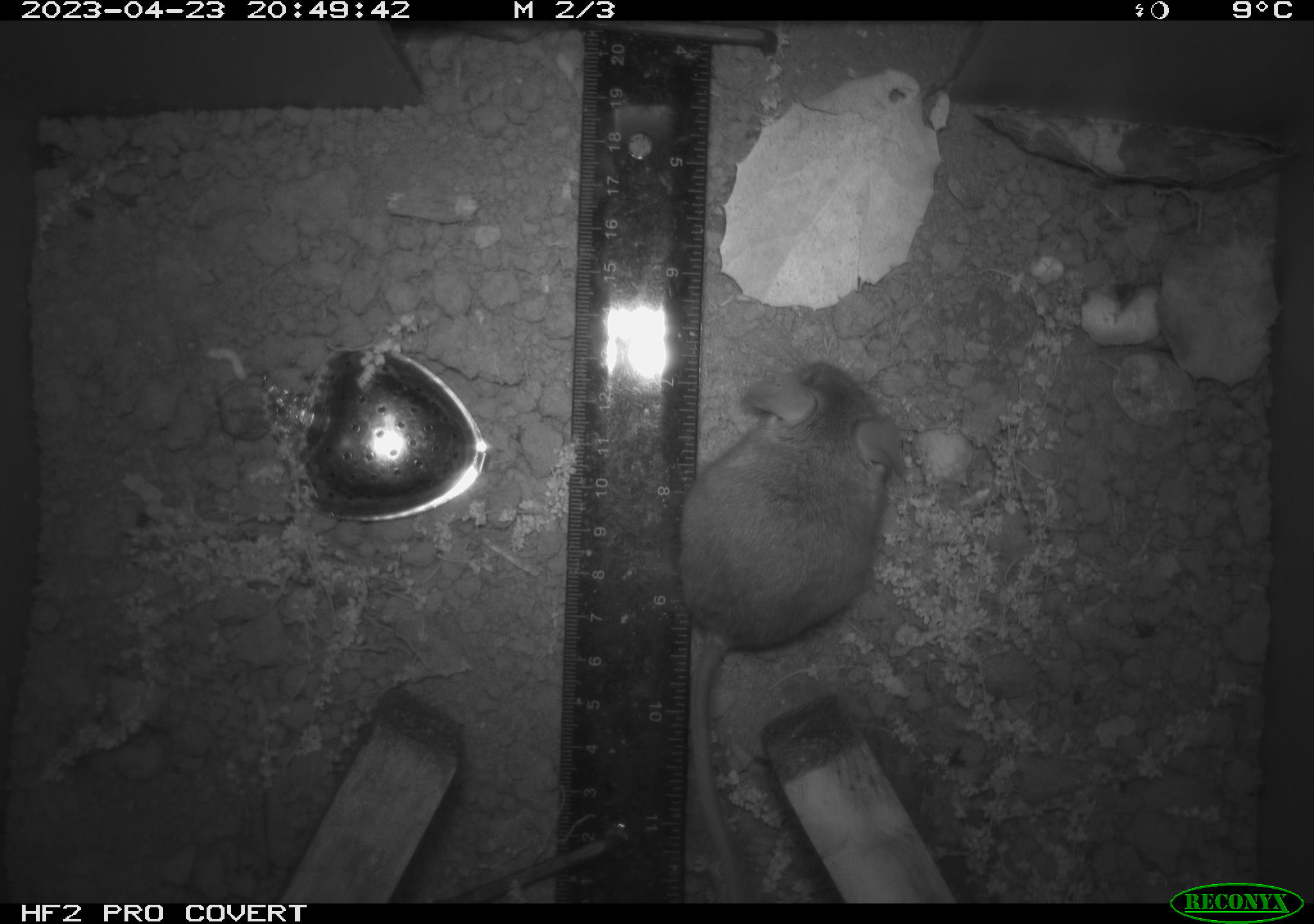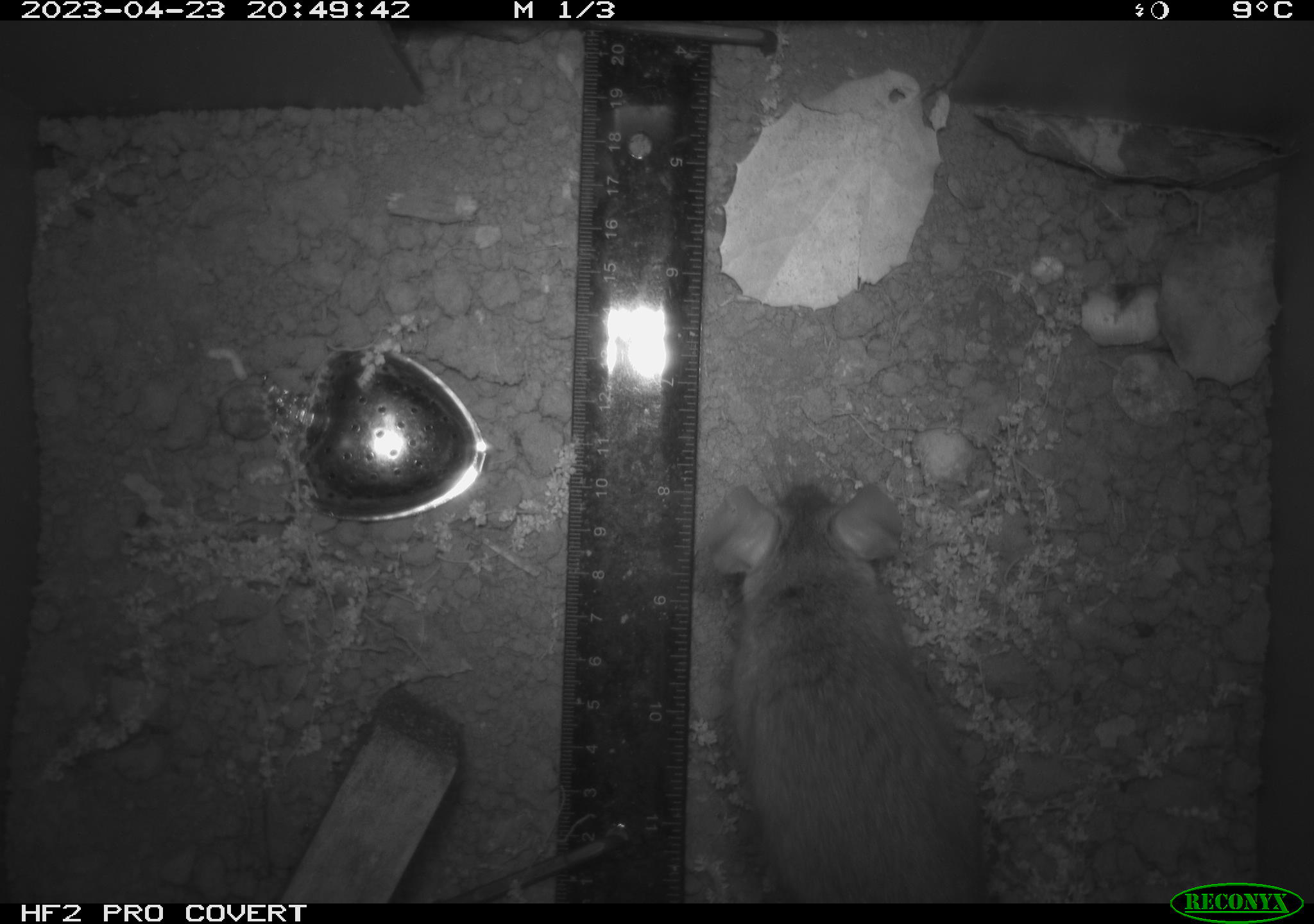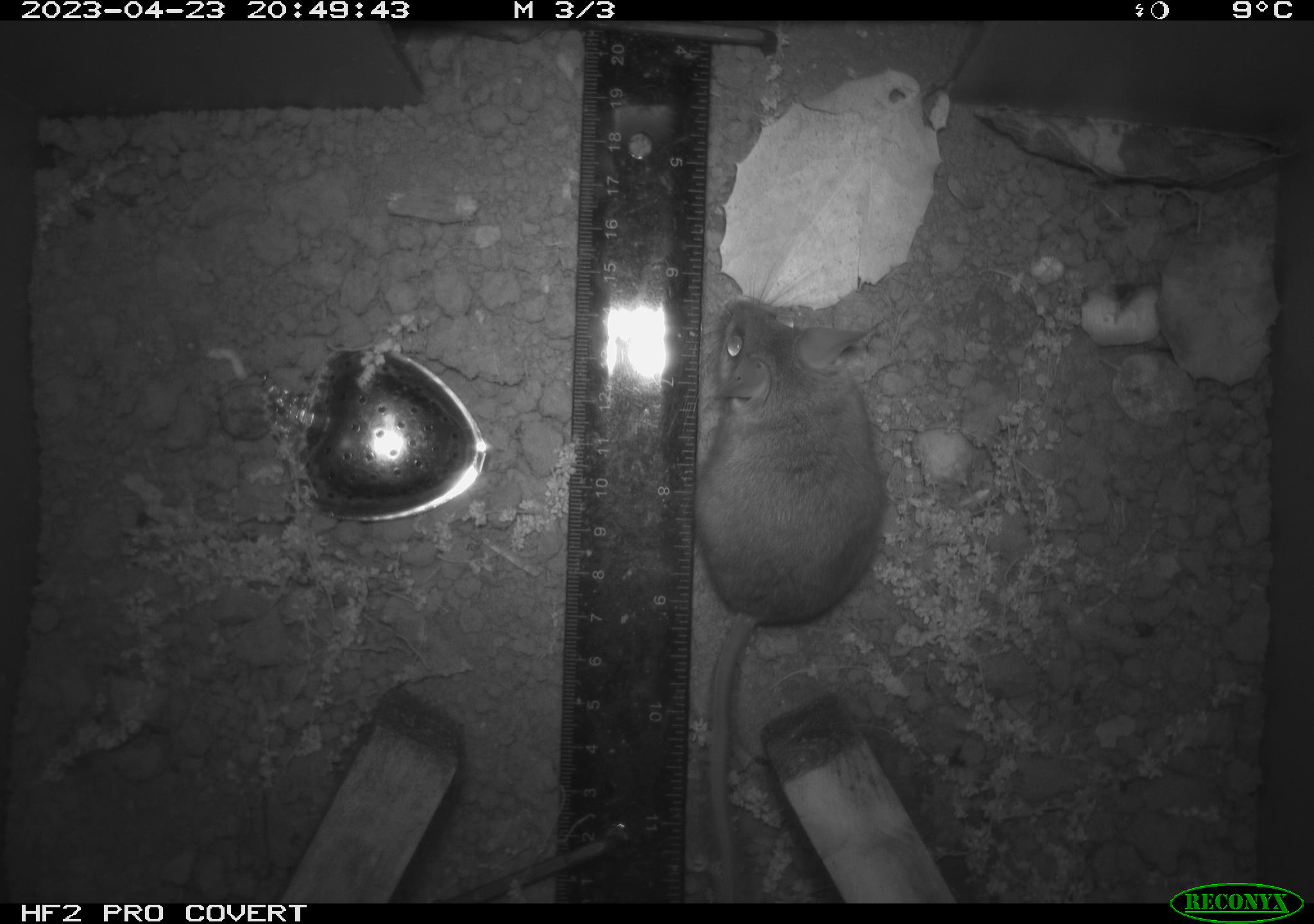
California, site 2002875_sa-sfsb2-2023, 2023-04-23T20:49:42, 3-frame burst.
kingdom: Animalia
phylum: Chordata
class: Mammalia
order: Rodentia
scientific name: Rodentia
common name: mouse species